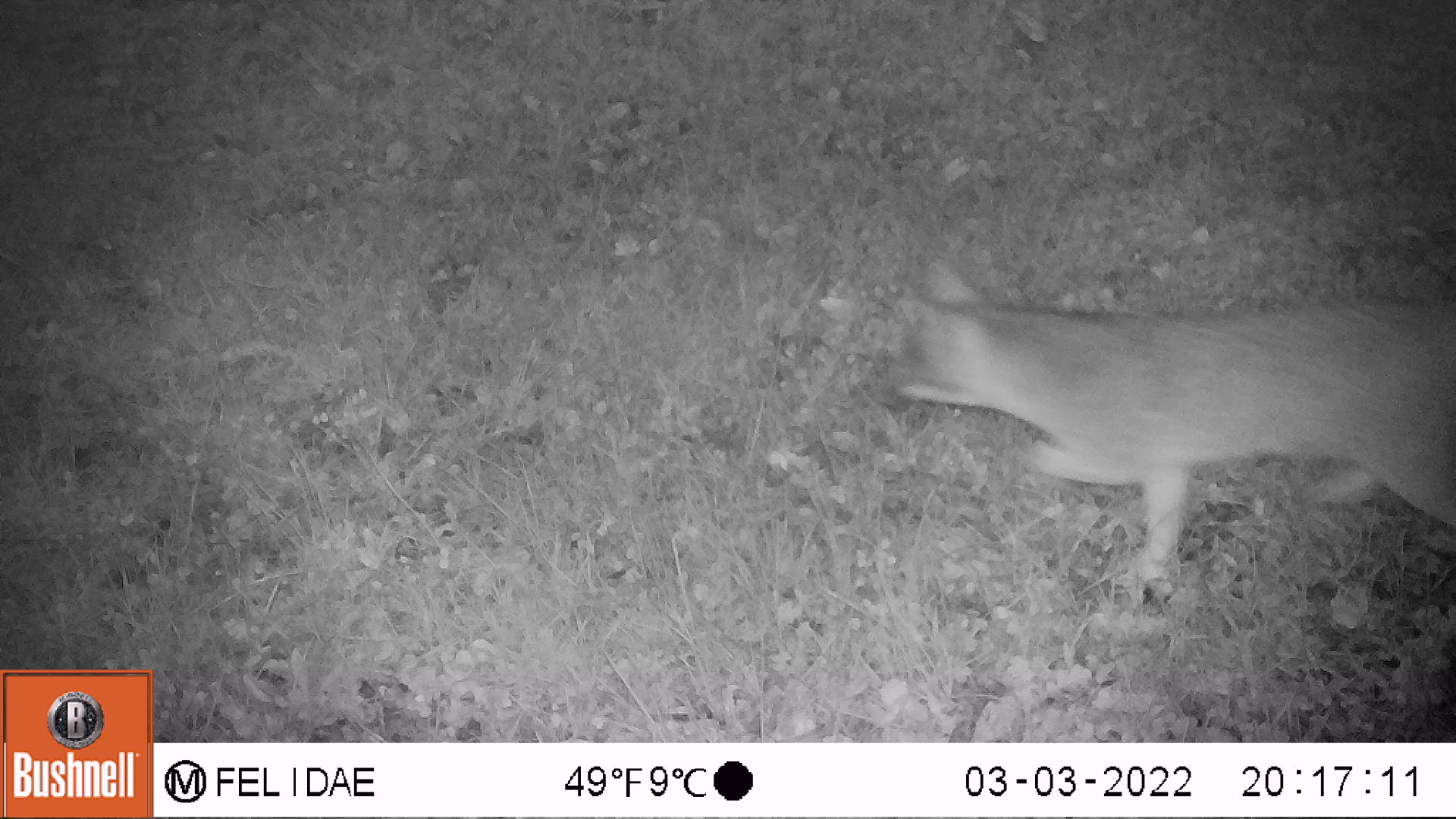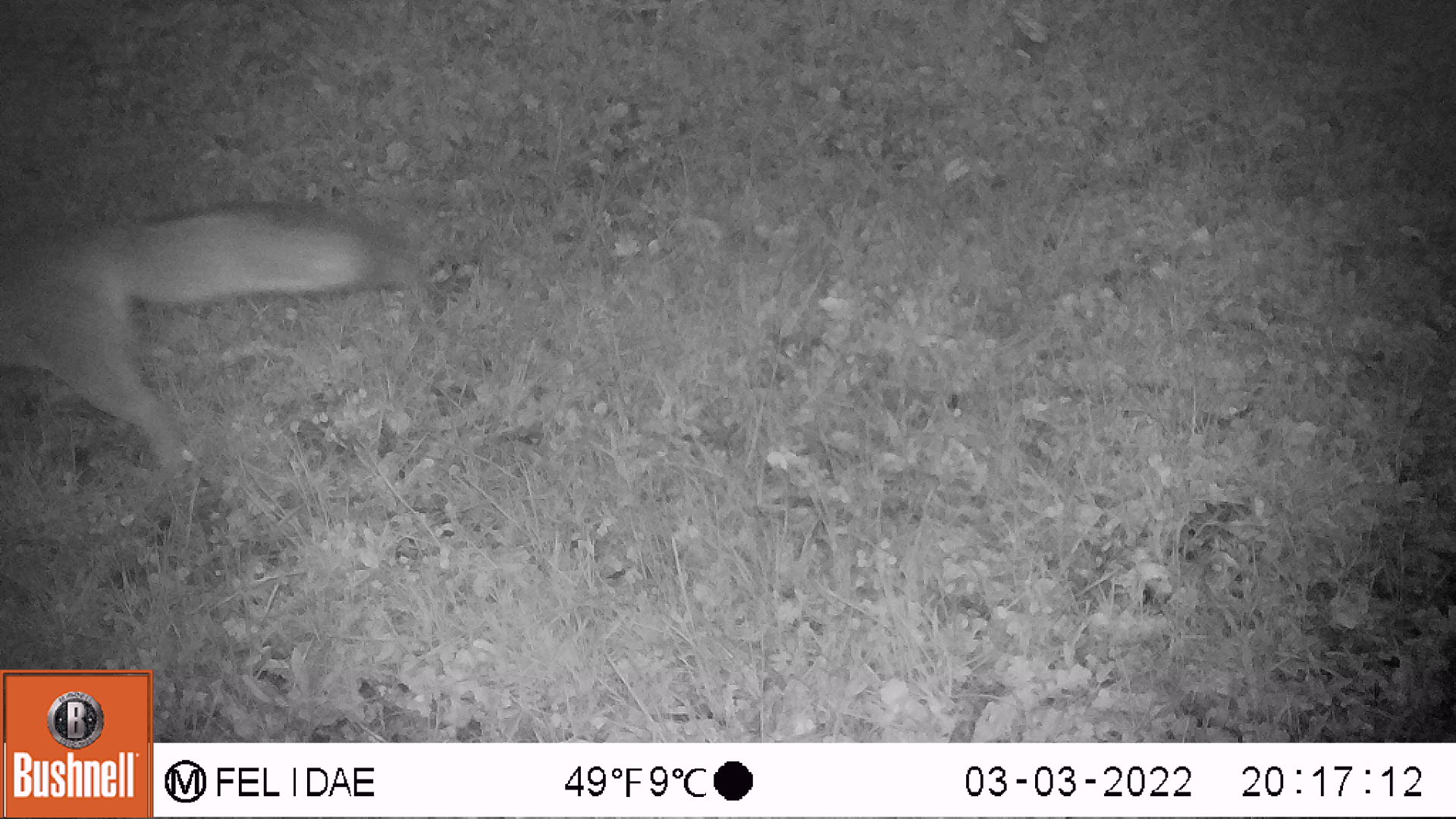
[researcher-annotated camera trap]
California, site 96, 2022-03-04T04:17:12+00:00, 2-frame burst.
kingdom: Animalia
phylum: Chordata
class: Mammalia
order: Carnivora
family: Canidae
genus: Urocyon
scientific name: Urocyon cinereoargenteus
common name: gray fox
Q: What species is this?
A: Gray fox (Urocyon cinereoargenteus).